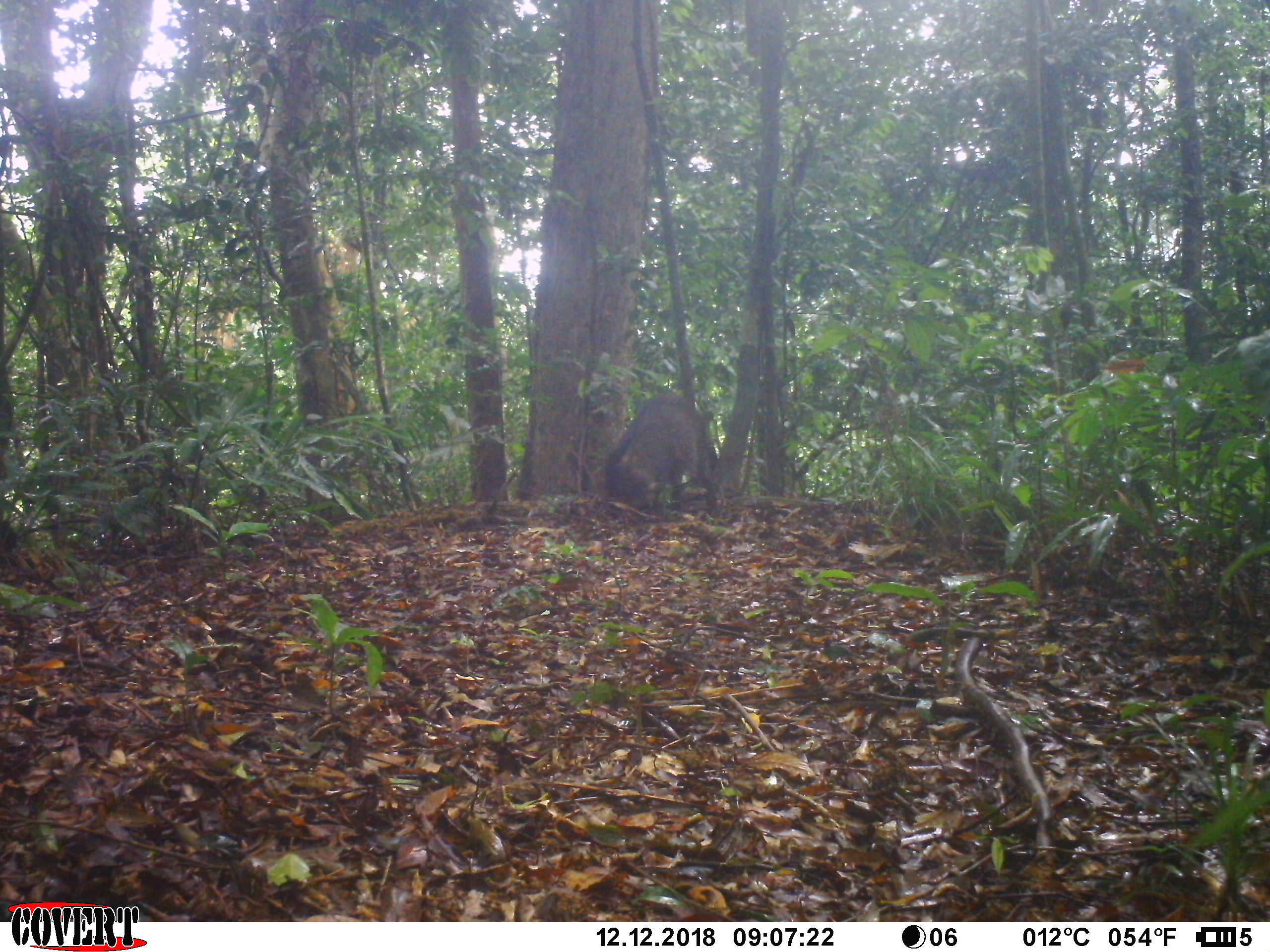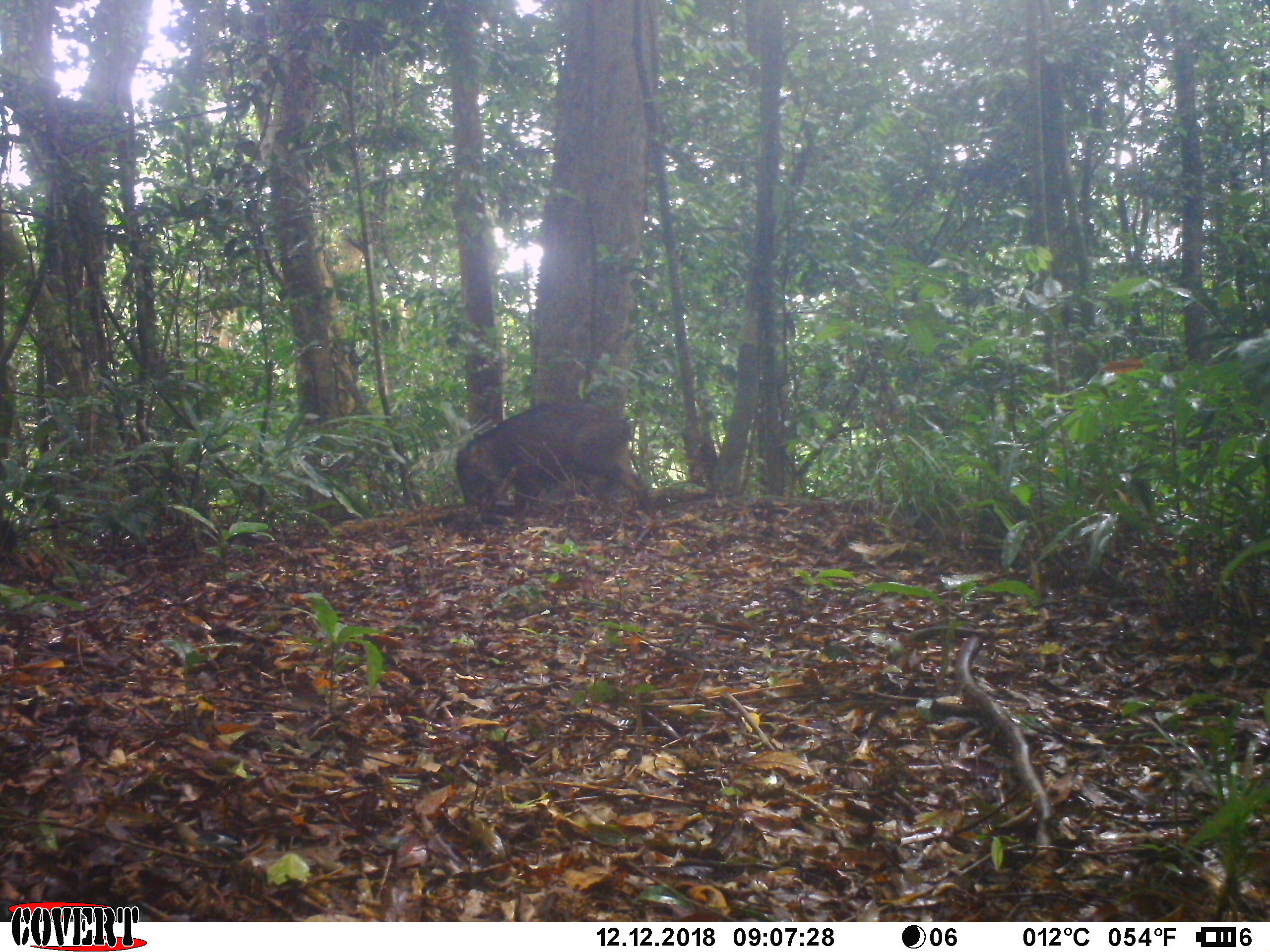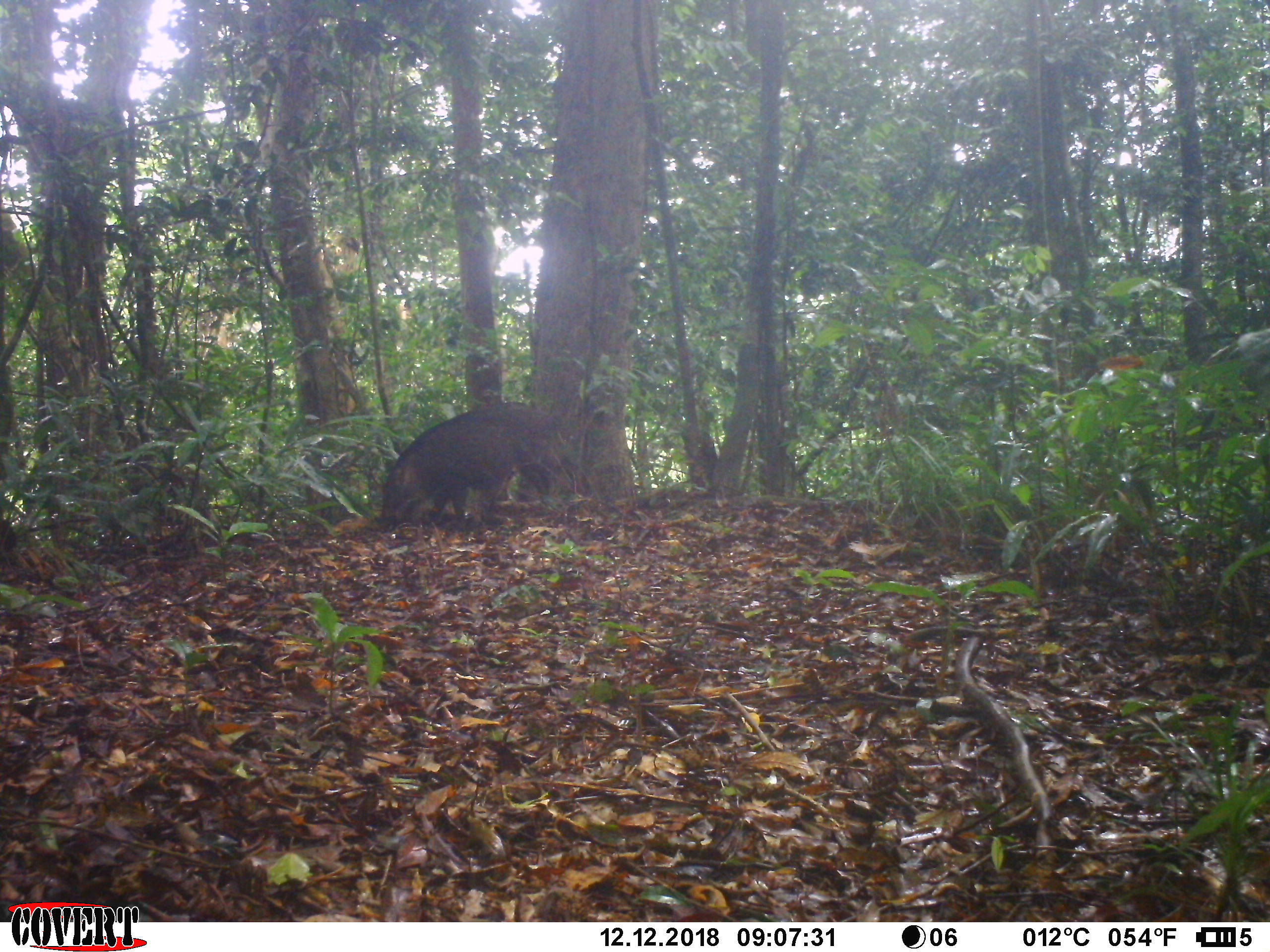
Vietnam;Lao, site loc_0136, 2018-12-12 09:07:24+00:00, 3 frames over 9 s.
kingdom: Animalia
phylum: Chordata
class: Mammalia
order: Artiodactyla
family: Suidae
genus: Sus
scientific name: Sus scrofa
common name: eurasian wild pig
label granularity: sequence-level